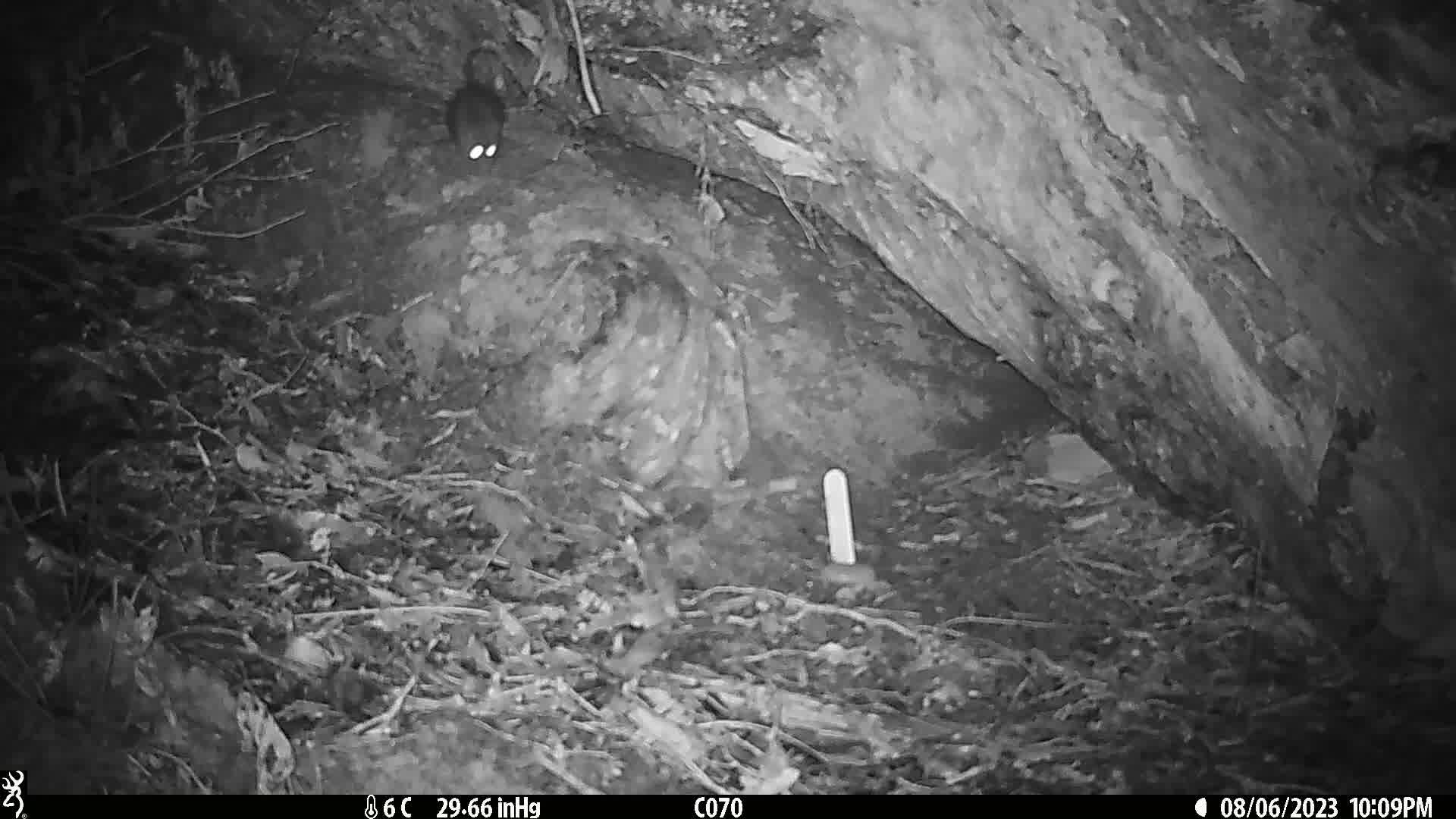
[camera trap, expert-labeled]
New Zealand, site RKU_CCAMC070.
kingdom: Animalia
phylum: Chordata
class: Mammalia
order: Rodentia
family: Muridae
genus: Rattus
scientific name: Rattus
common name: rat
Rat (Rattus).